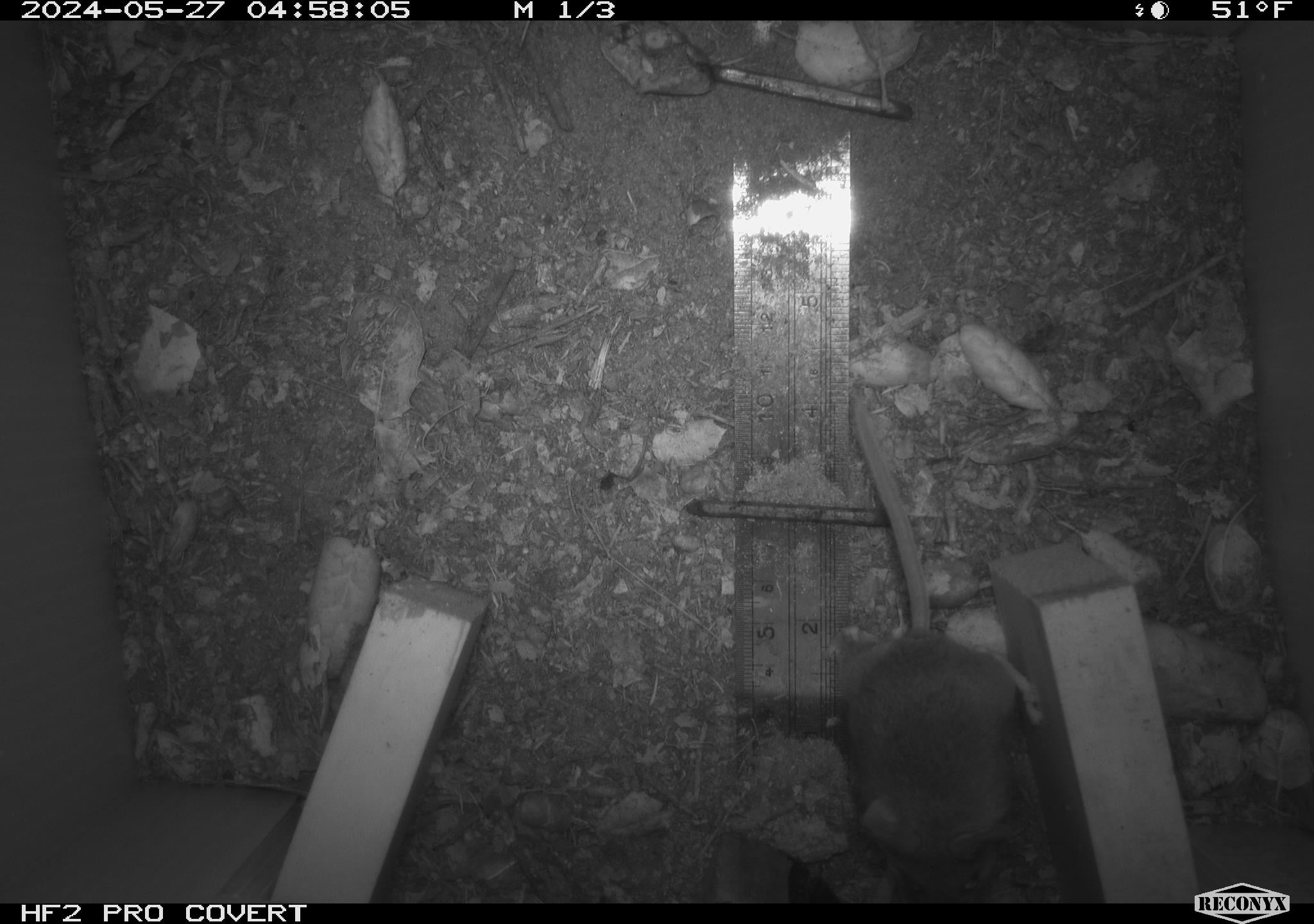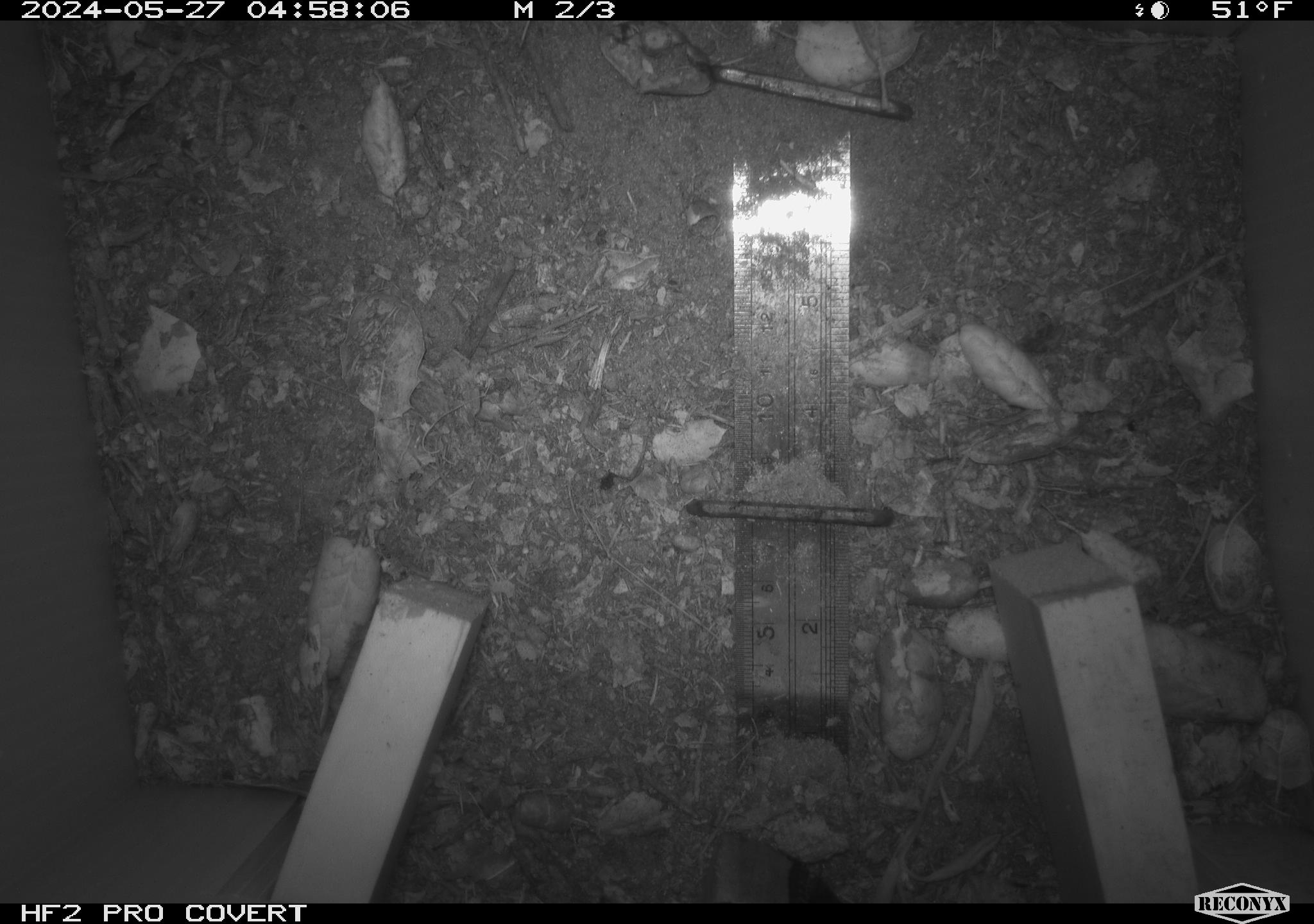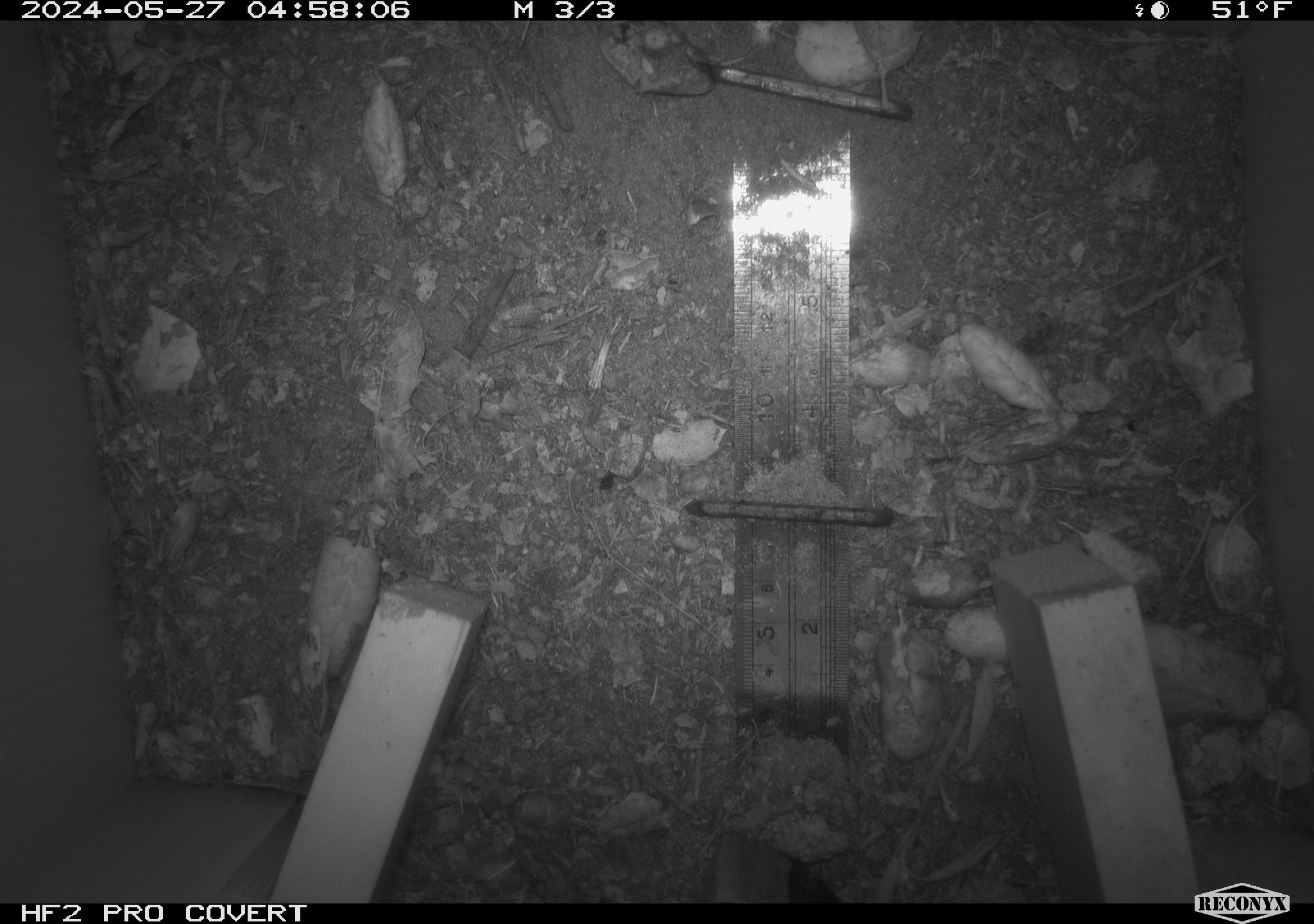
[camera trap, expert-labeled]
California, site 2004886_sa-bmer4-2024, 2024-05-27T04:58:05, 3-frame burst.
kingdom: Animalia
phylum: Chordata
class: Mammalia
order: Rodentia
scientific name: Rodentia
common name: mouse species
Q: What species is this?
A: Mouse species (Rodentia).